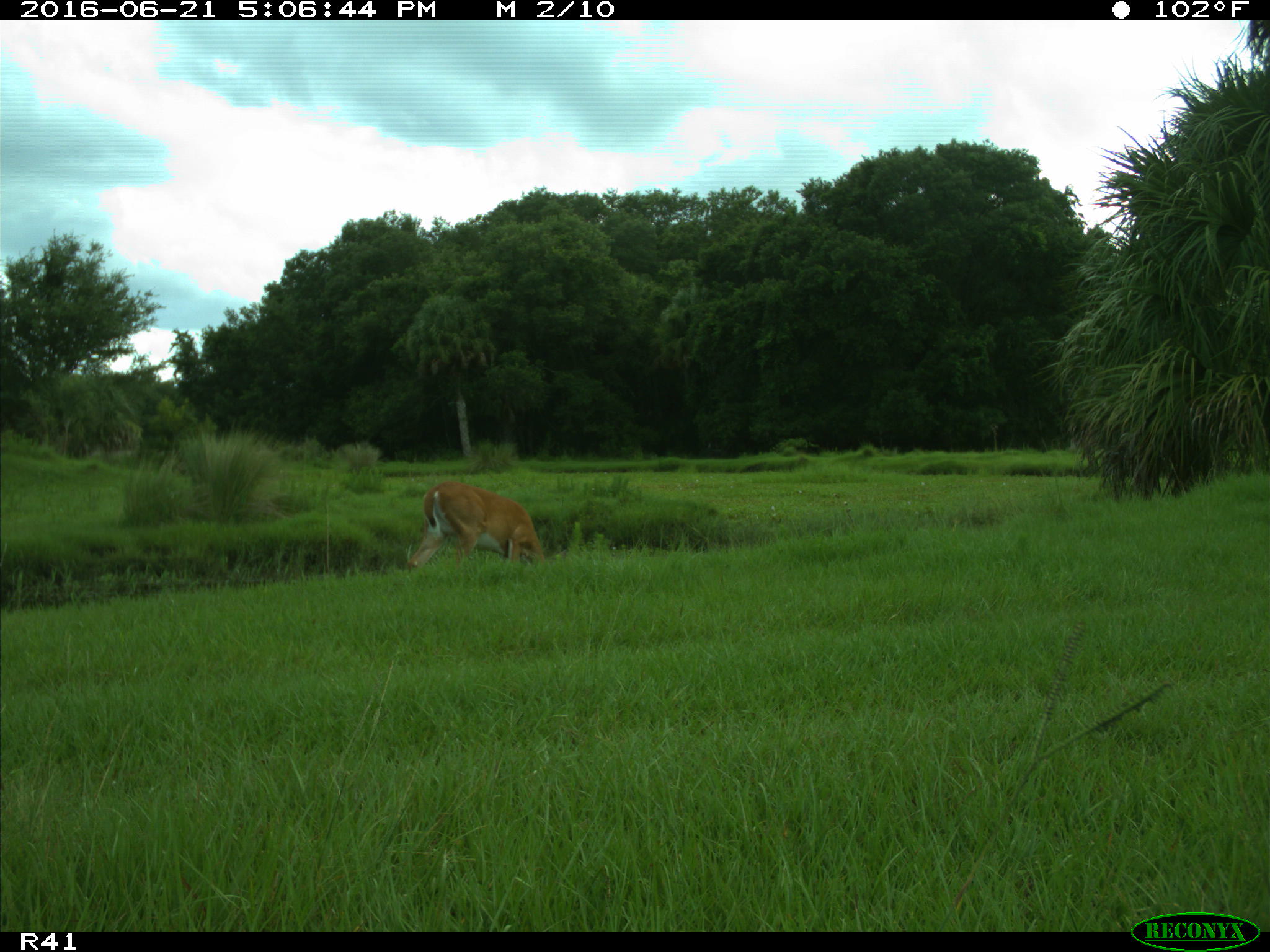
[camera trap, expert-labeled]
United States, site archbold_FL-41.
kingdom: Animalia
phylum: Chordata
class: Mammalia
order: Artiodactyla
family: Cervidae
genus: Odocoileus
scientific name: Odocoileus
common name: deer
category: unidentified deer